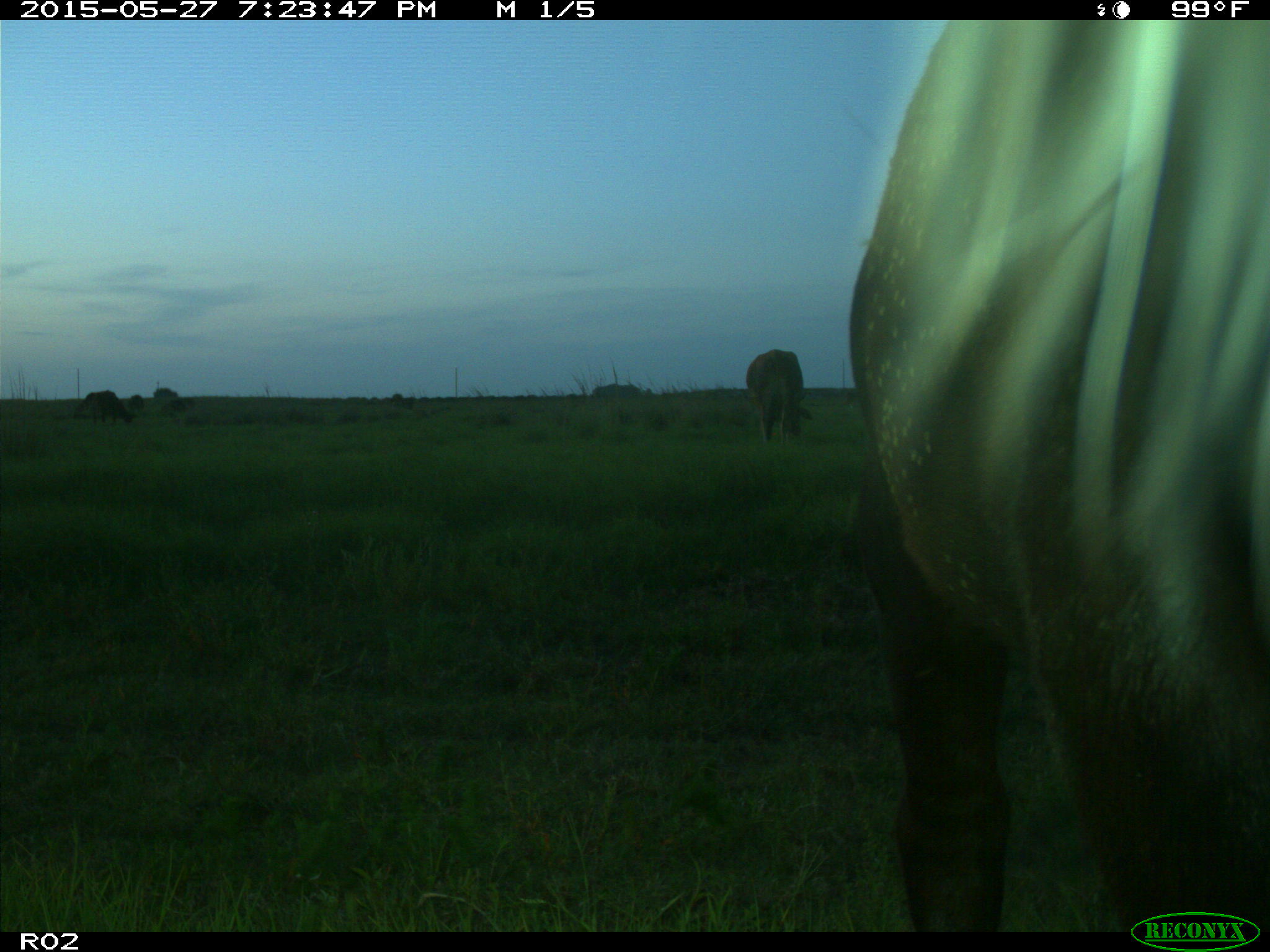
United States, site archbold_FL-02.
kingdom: Animalia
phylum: Chordata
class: Mammalia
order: Artiodactyla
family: Bovidae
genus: Bos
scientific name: Bos taurus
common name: domestic cow